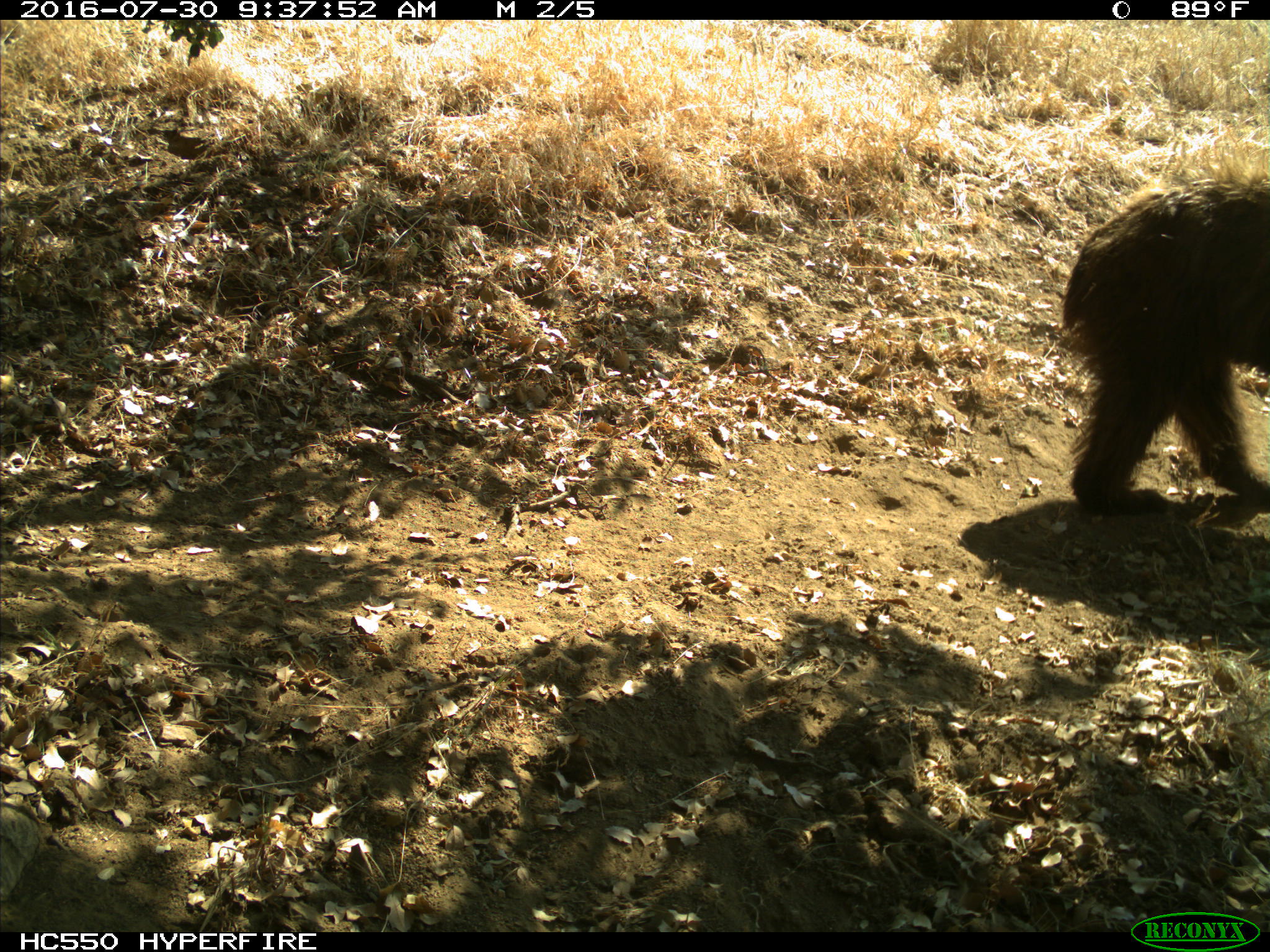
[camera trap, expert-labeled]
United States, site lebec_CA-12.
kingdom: Animalia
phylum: Chordata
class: Mammalia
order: Carnivora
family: Ursidae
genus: Ursus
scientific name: Ursus americanus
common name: american black bear